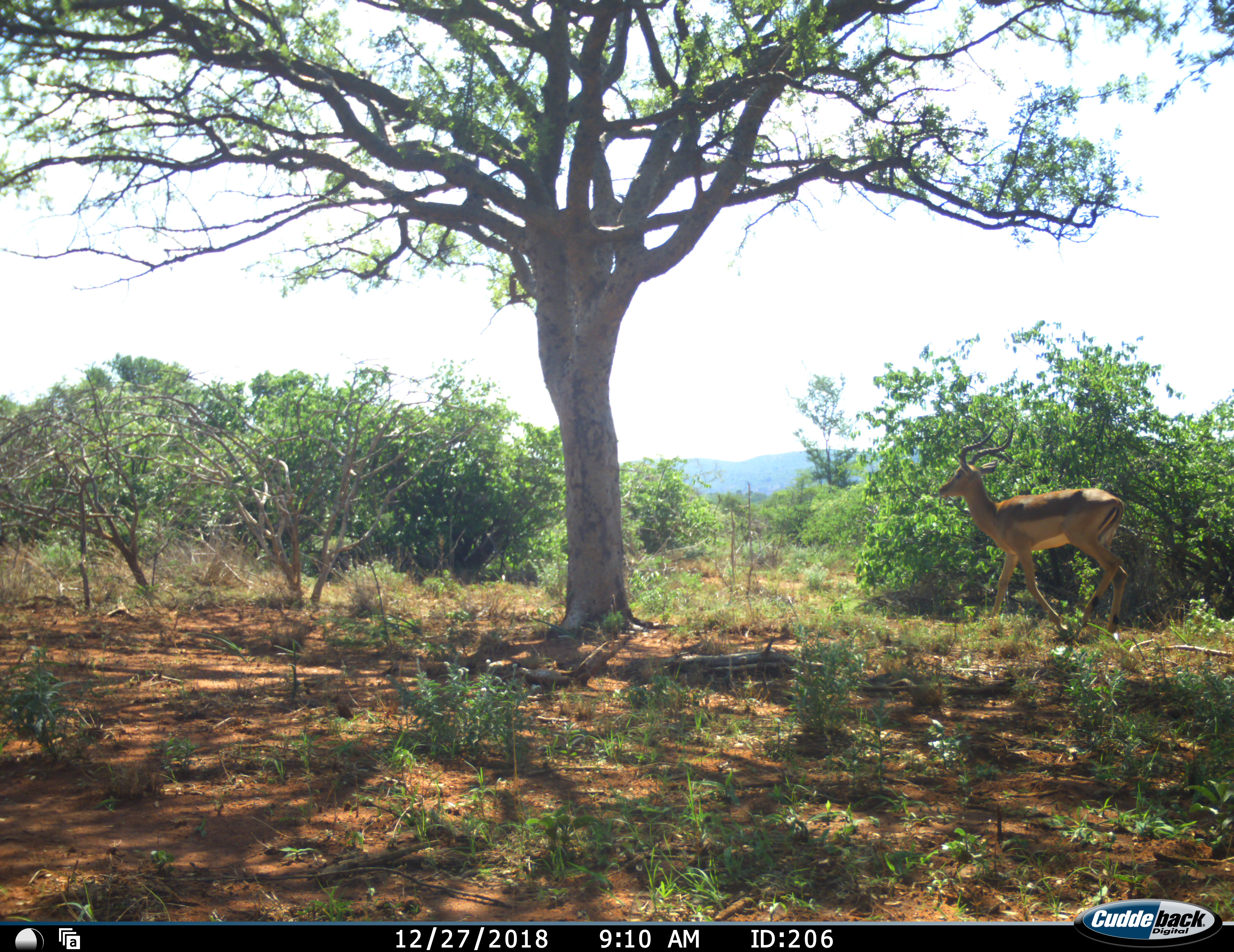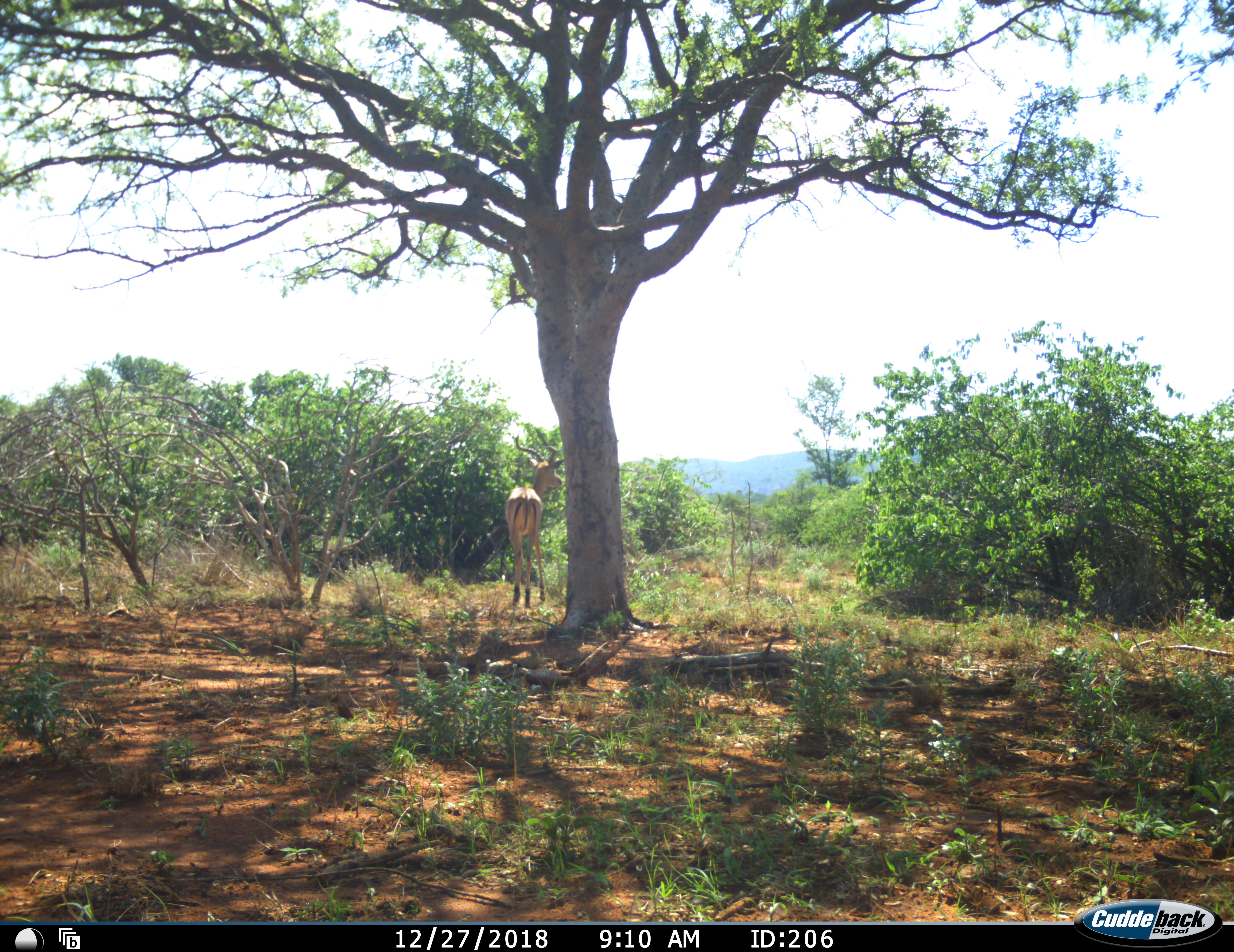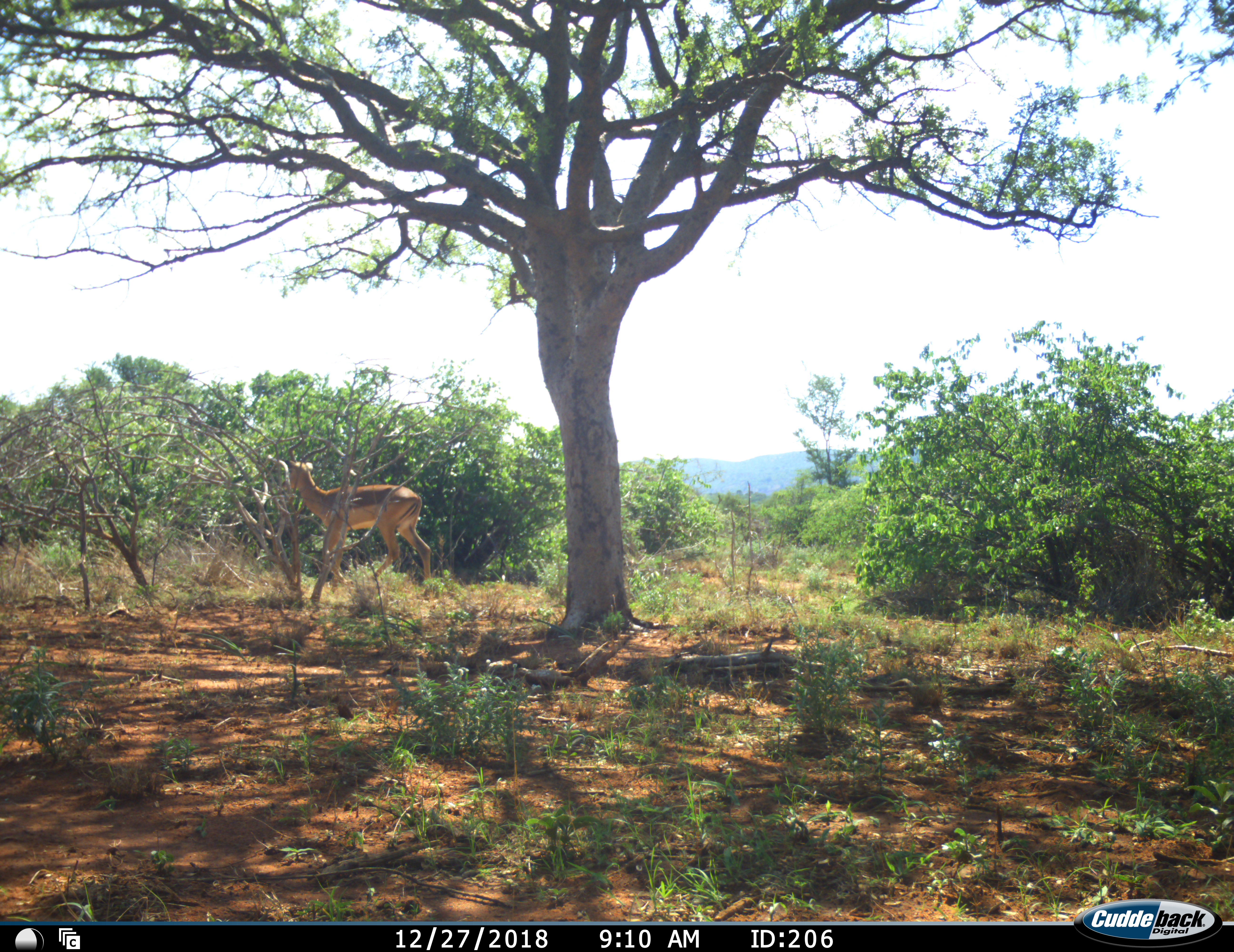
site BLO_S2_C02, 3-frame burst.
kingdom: Animalia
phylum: Chordata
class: Mammalia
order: Artiodactyla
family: Bovidae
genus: Aepyceros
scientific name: Aepyceros melampus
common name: impala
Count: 1.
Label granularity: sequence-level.